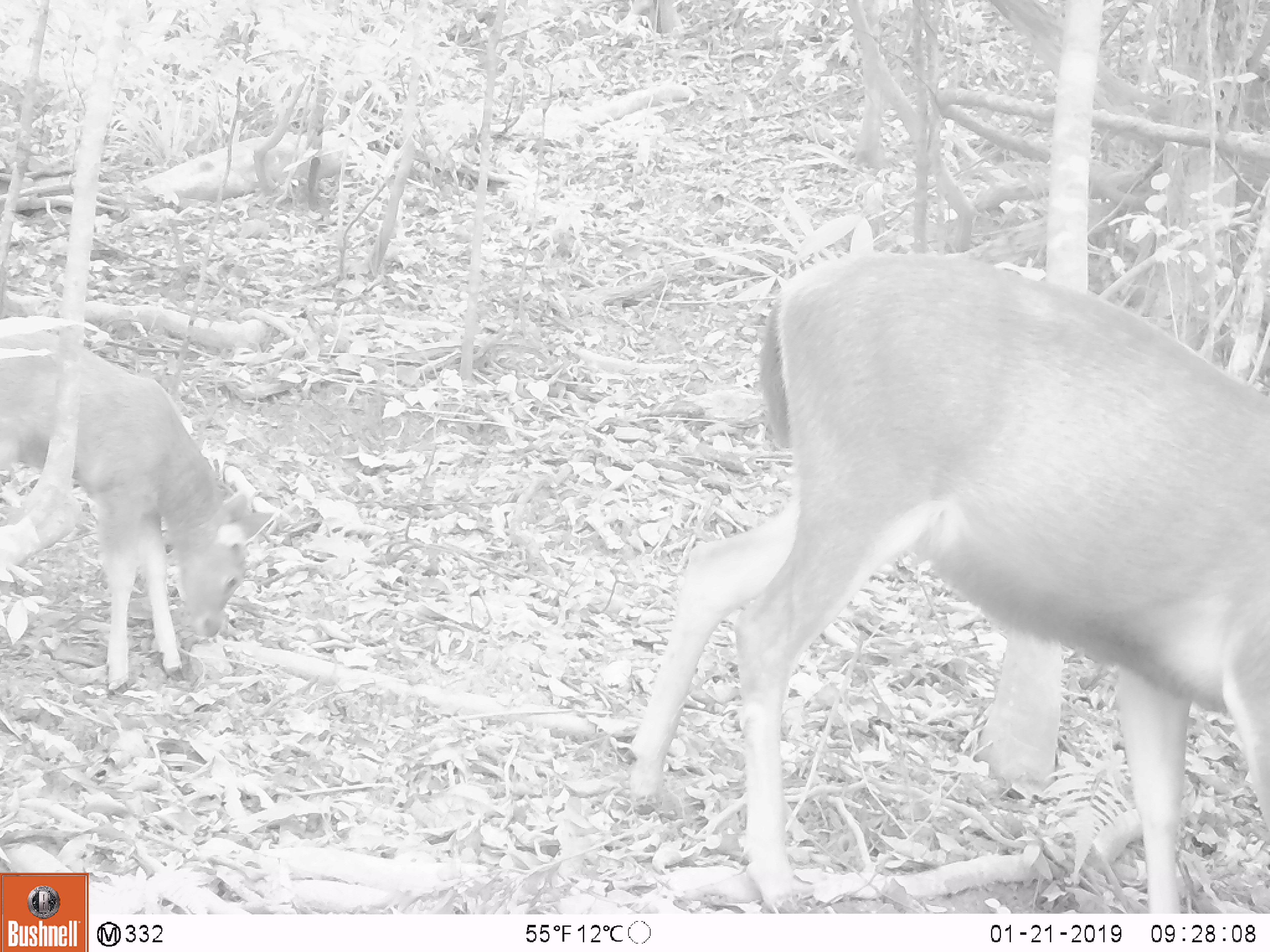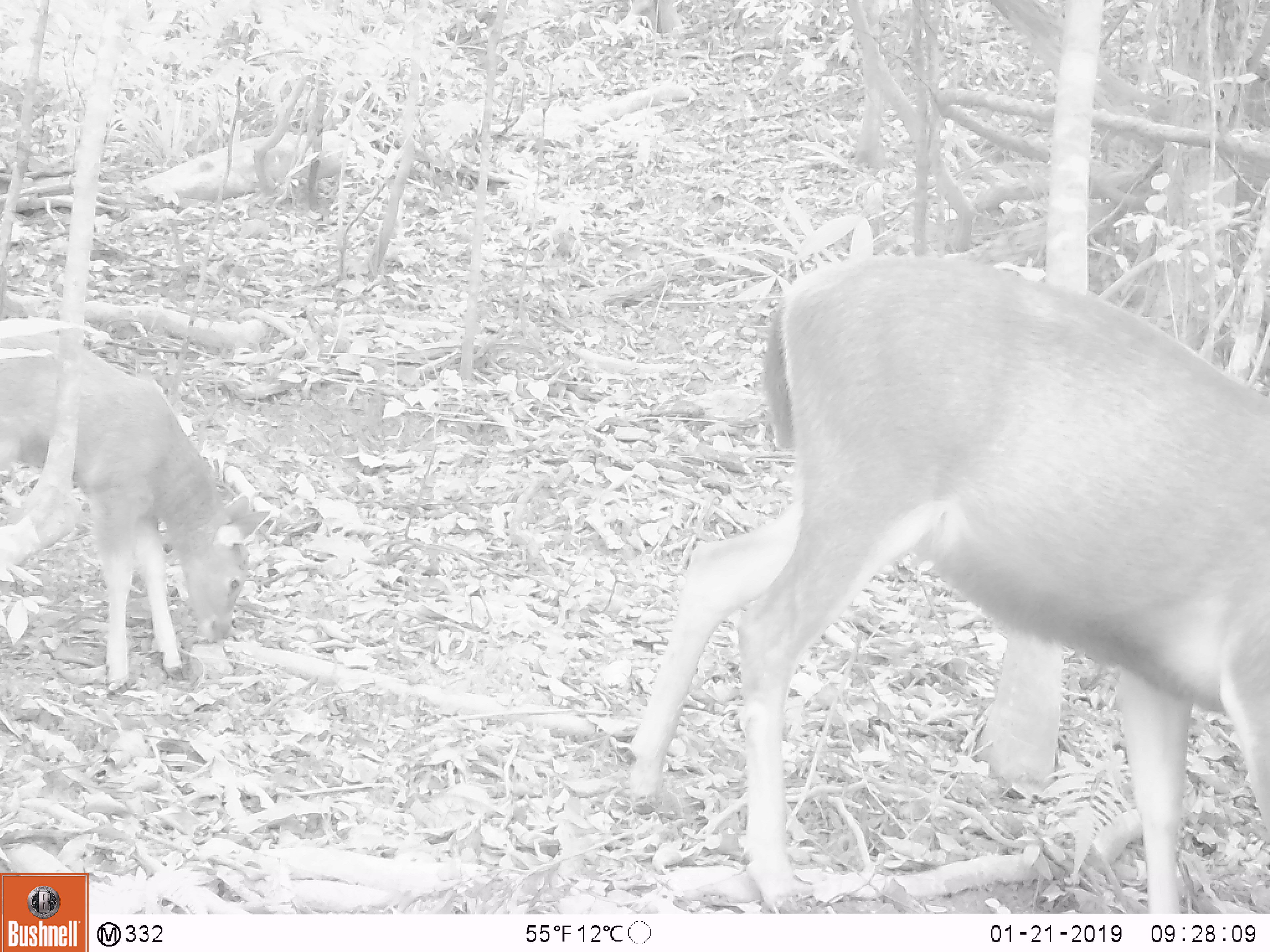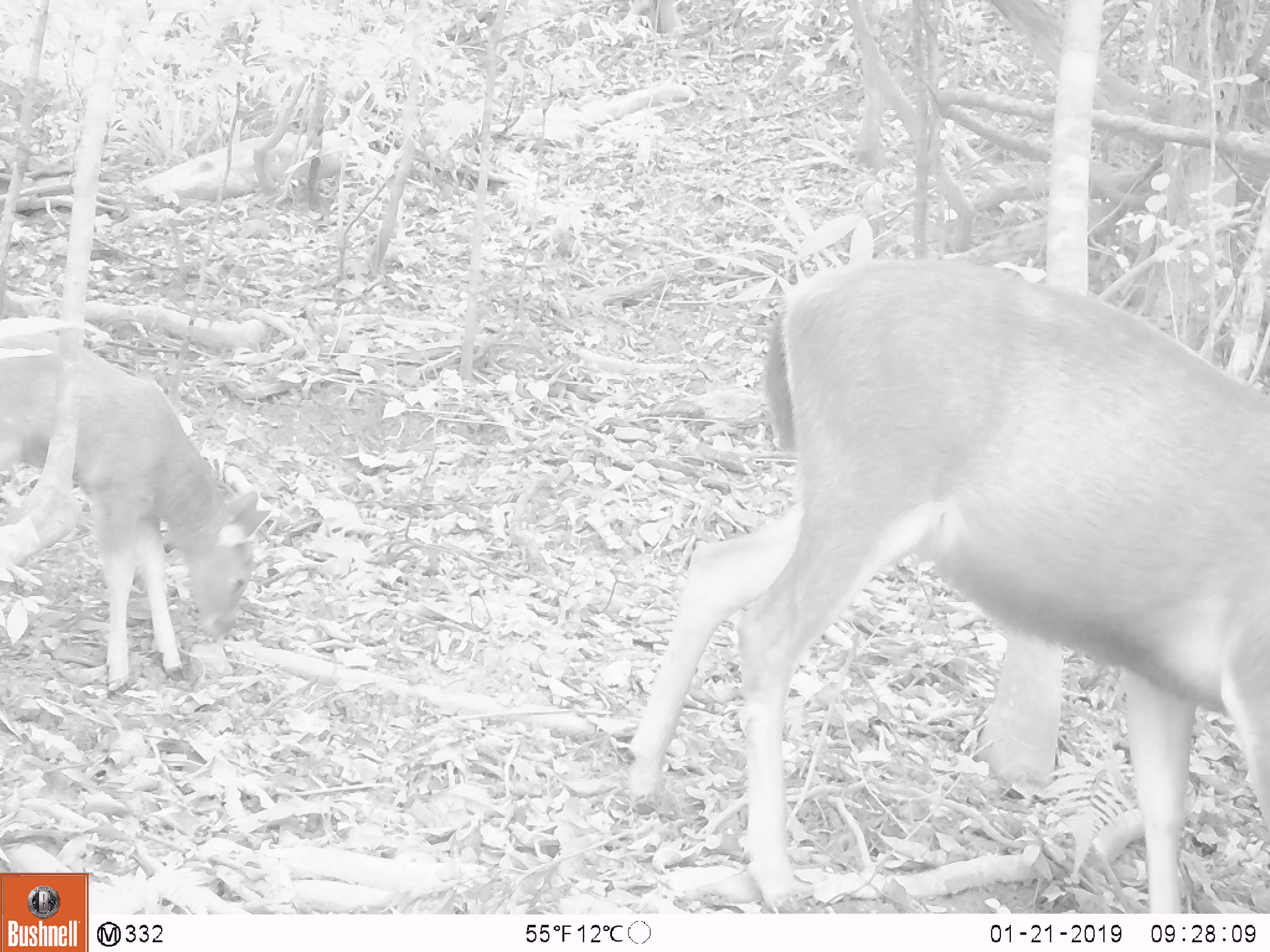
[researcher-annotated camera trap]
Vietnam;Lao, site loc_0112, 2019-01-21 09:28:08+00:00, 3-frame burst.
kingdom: Animalia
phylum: Chordata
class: Mammalia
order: Artiodactyla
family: Cervidae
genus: Rusa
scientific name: Rusa unicolor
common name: sambar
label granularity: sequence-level